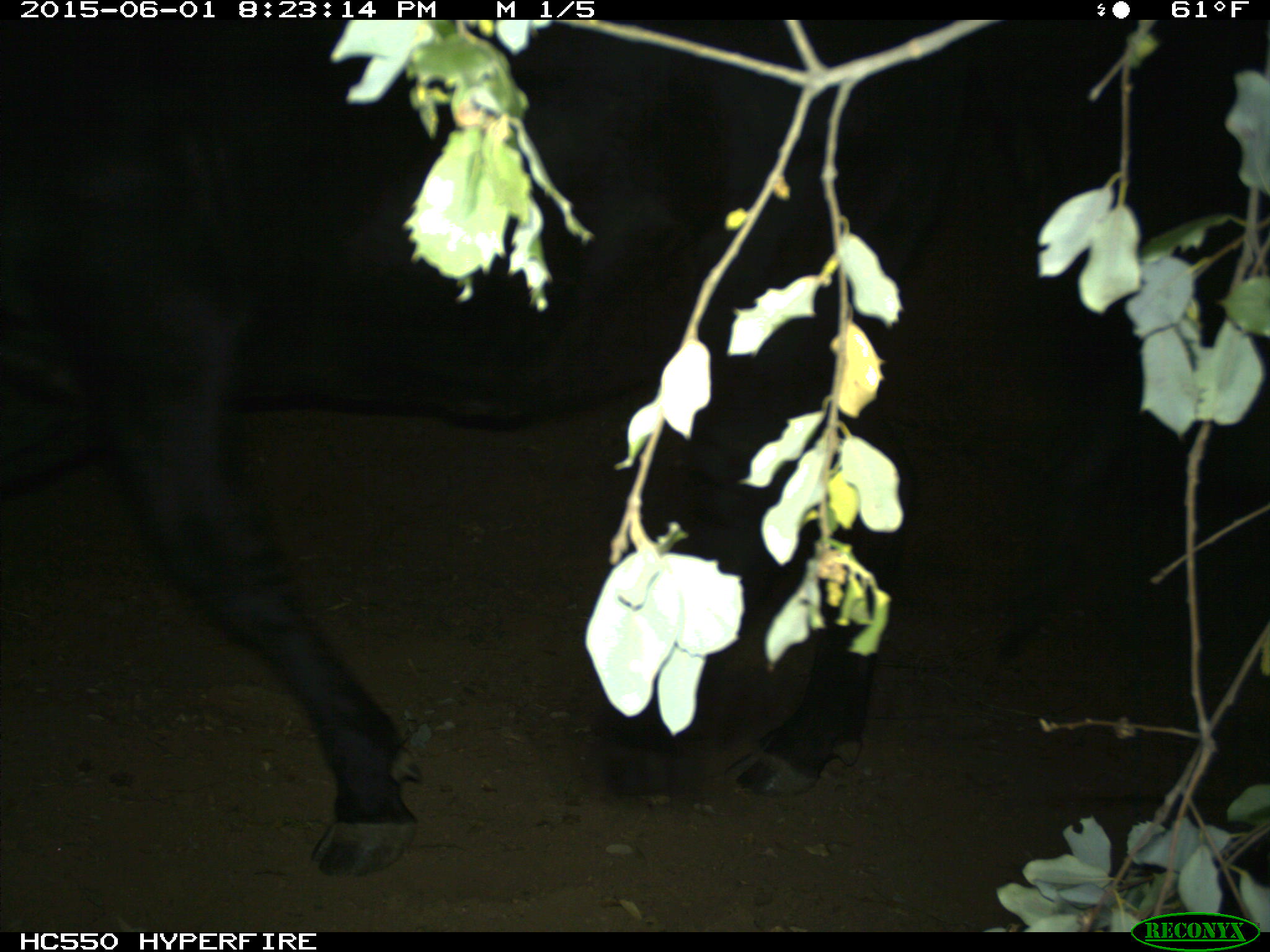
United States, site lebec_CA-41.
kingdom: Animalia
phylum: Chordata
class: Mammalia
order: Artiodactyla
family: Bovidae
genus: Bos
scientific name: Bos taurus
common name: domestic cow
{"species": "Bos taurus (domestic cow)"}